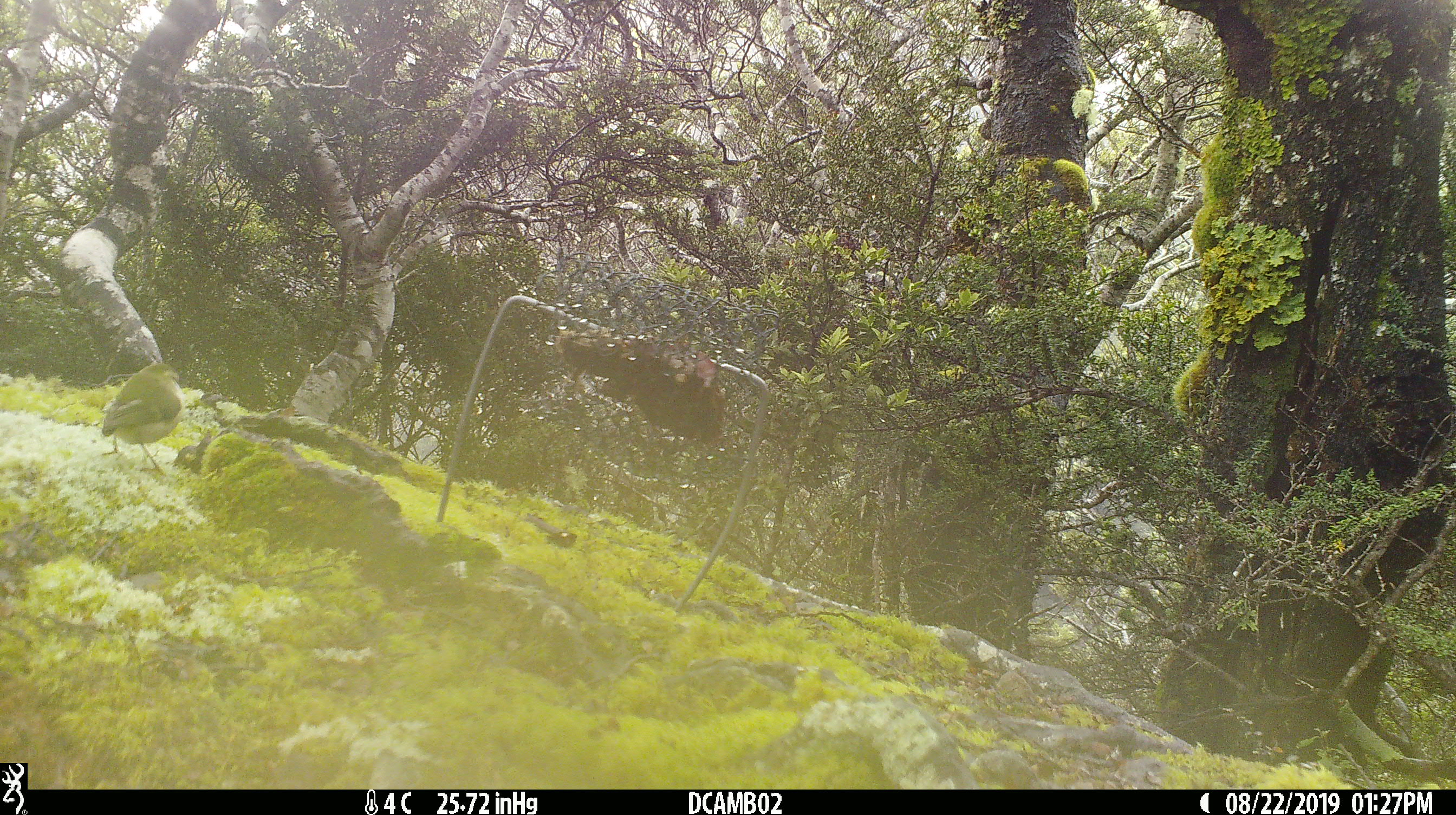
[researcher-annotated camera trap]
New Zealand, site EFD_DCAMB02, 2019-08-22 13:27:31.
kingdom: Animalia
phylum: Chordata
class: Aves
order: Passeriformes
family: Acanthisittidae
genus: Acanthisitta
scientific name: Acanthisitta chloris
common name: rifleman